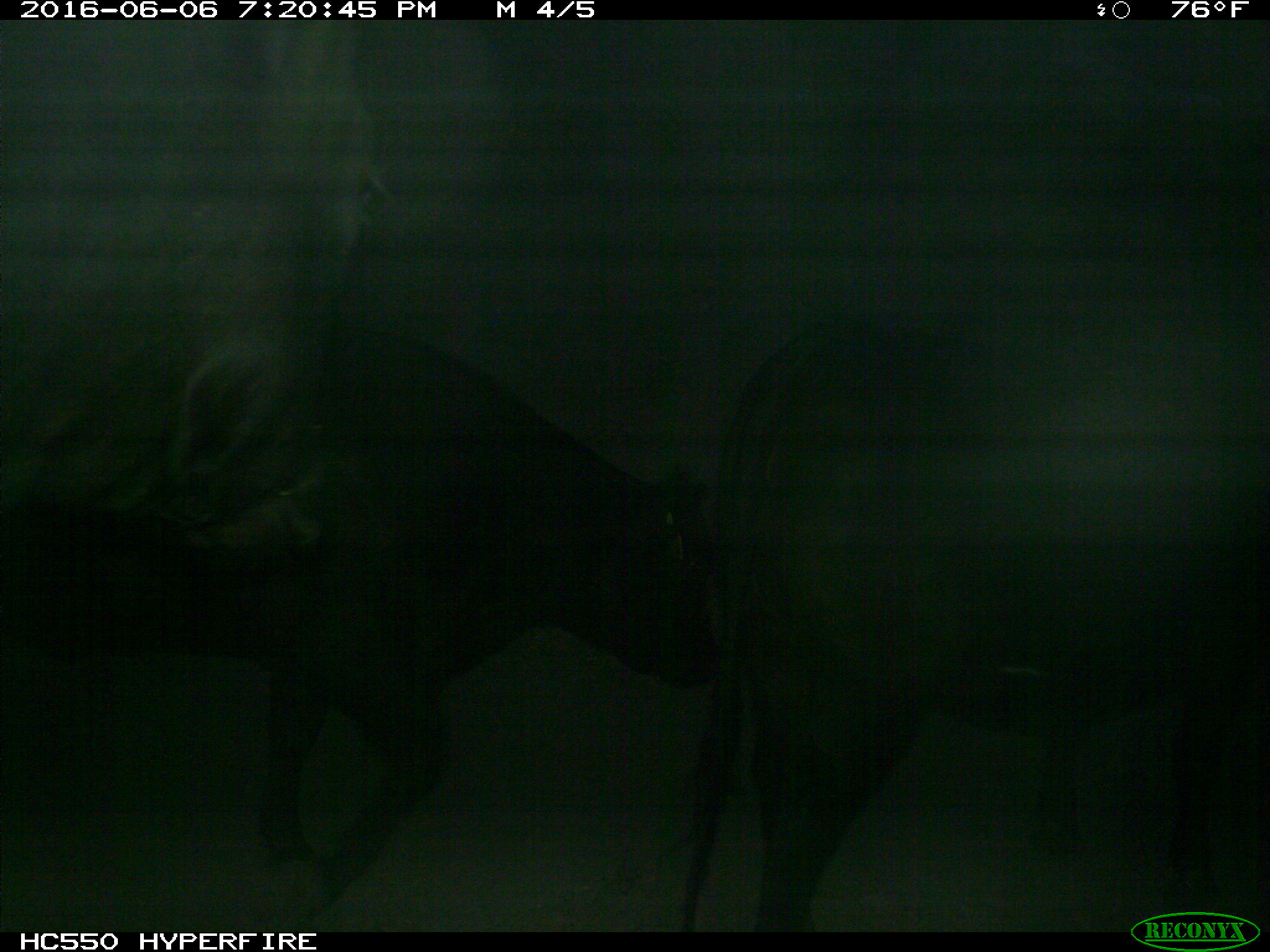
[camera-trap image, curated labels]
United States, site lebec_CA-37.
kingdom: Animalia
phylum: Chordata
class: Mammalia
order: Artiodactyla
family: Bovidae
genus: Bos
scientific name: Bos taurus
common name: domestic cow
Bos taurus (domestic cow).